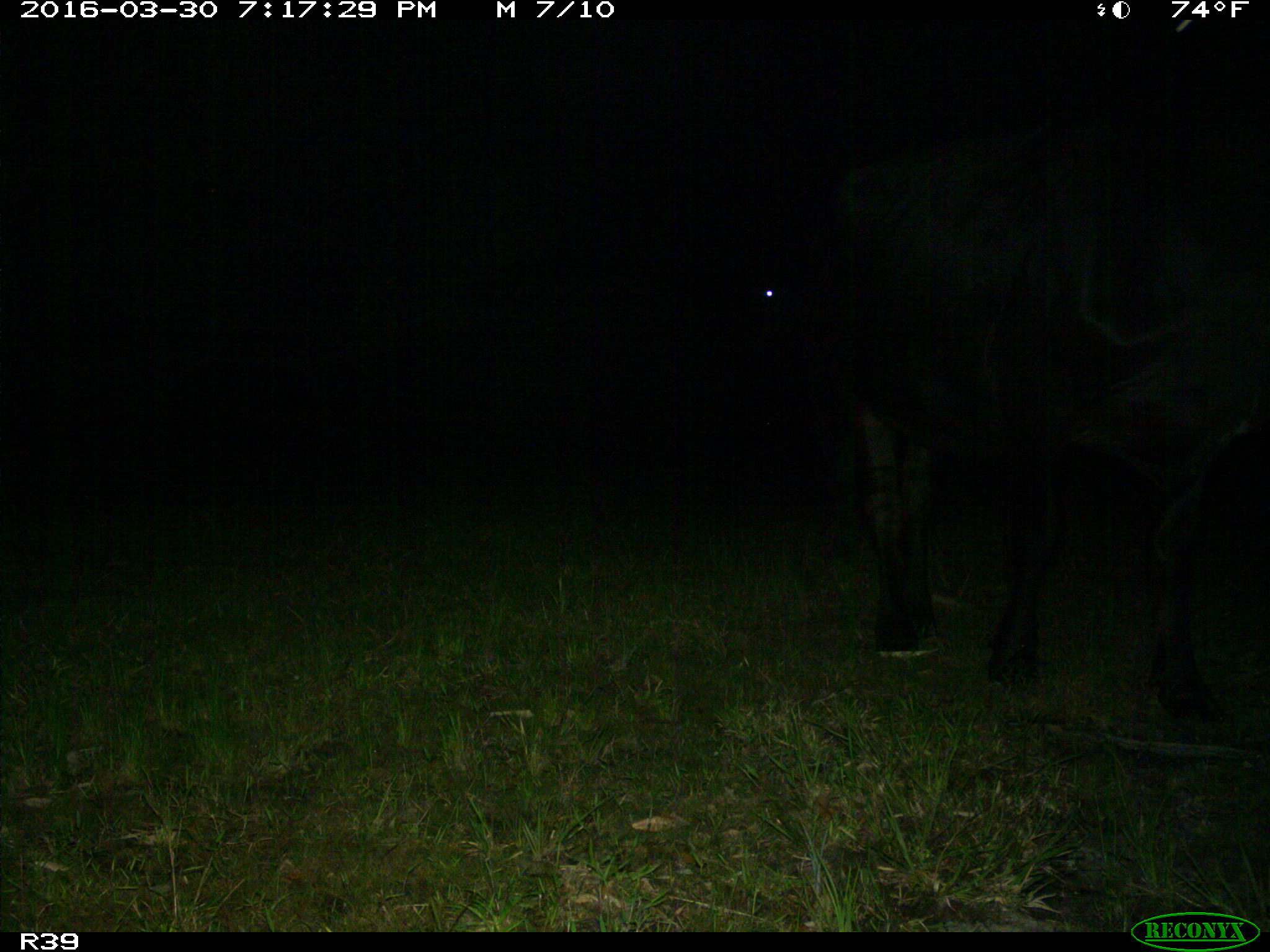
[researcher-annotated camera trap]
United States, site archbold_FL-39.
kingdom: Animalia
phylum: Chordata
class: Mammalia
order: Artiodactyla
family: Bovidae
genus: Bos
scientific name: Bos taurus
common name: domestic cow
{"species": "Bos taurus (domestic cow)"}